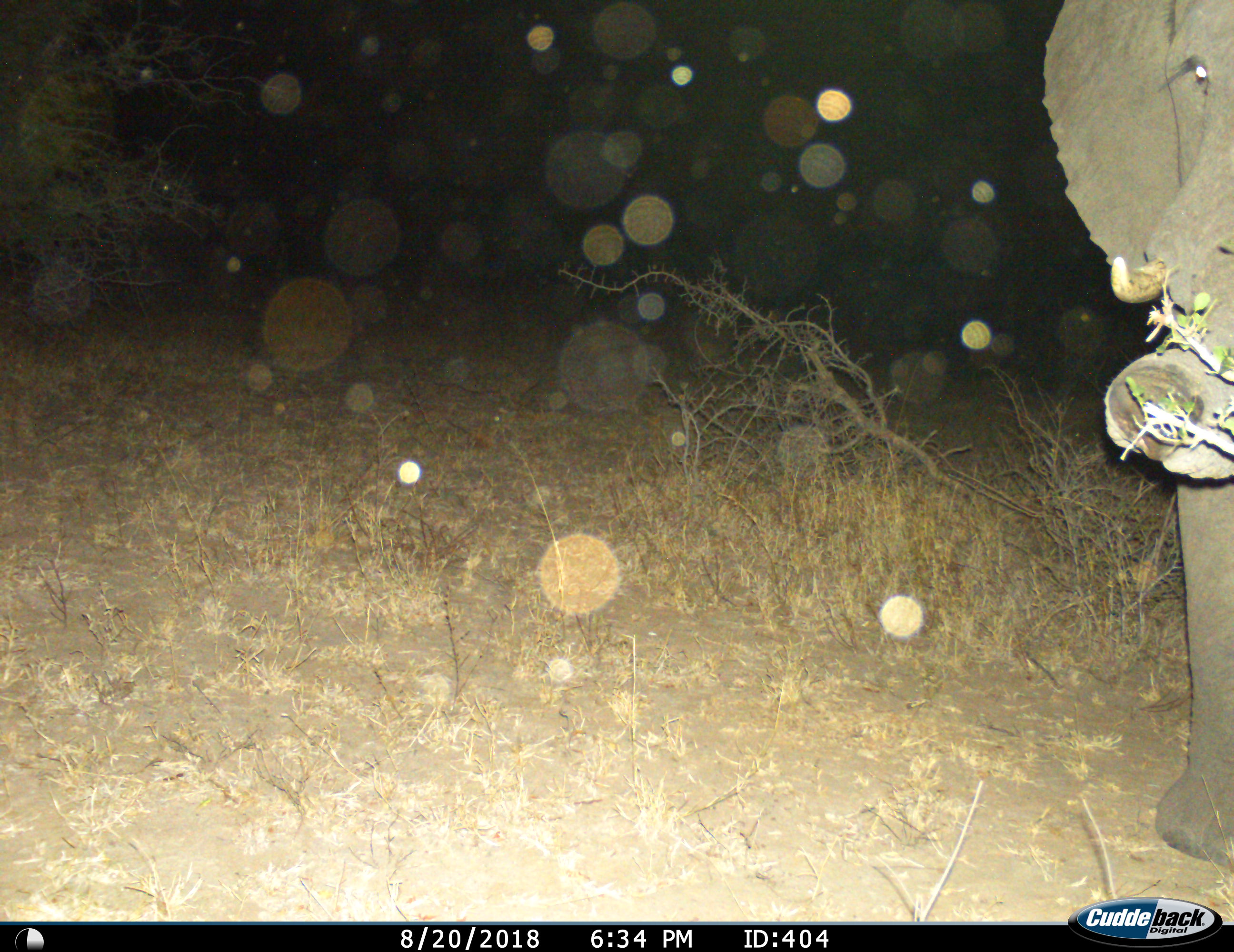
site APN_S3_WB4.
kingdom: Animalia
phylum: Chordata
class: Mammalia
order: Proboscidea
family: Elephantidae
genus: Loxodonta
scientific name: Loxodonta africana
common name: african bush elephant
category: elephant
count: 1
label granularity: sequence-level